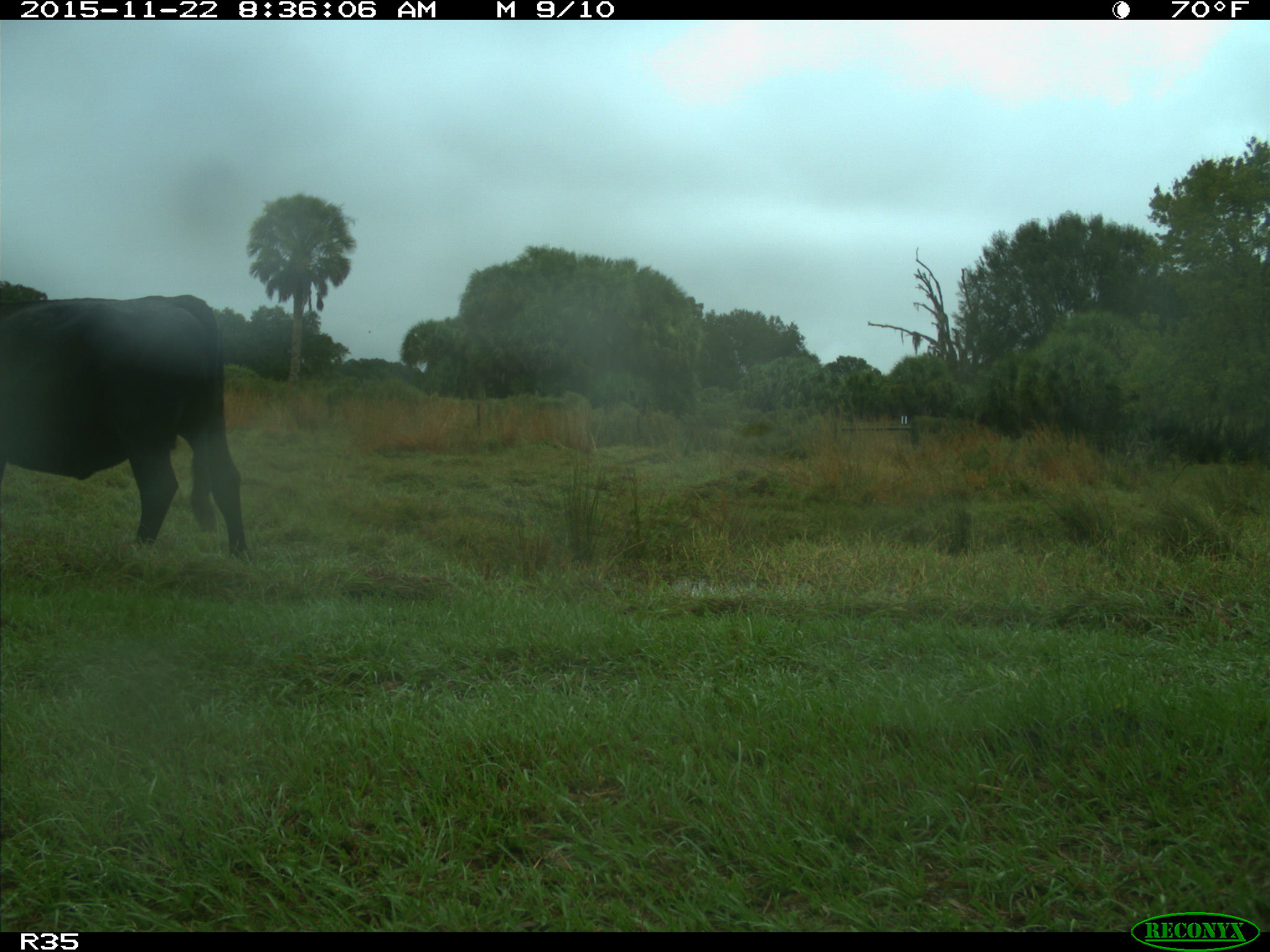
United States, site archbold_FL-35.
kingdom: Animalia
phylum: Chordata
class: Mammalia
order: Artiodactyla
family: Bovidae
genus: Bos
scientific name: Bos taurus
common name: domestic cow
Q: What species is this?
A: Bos taurus (domestic cow).